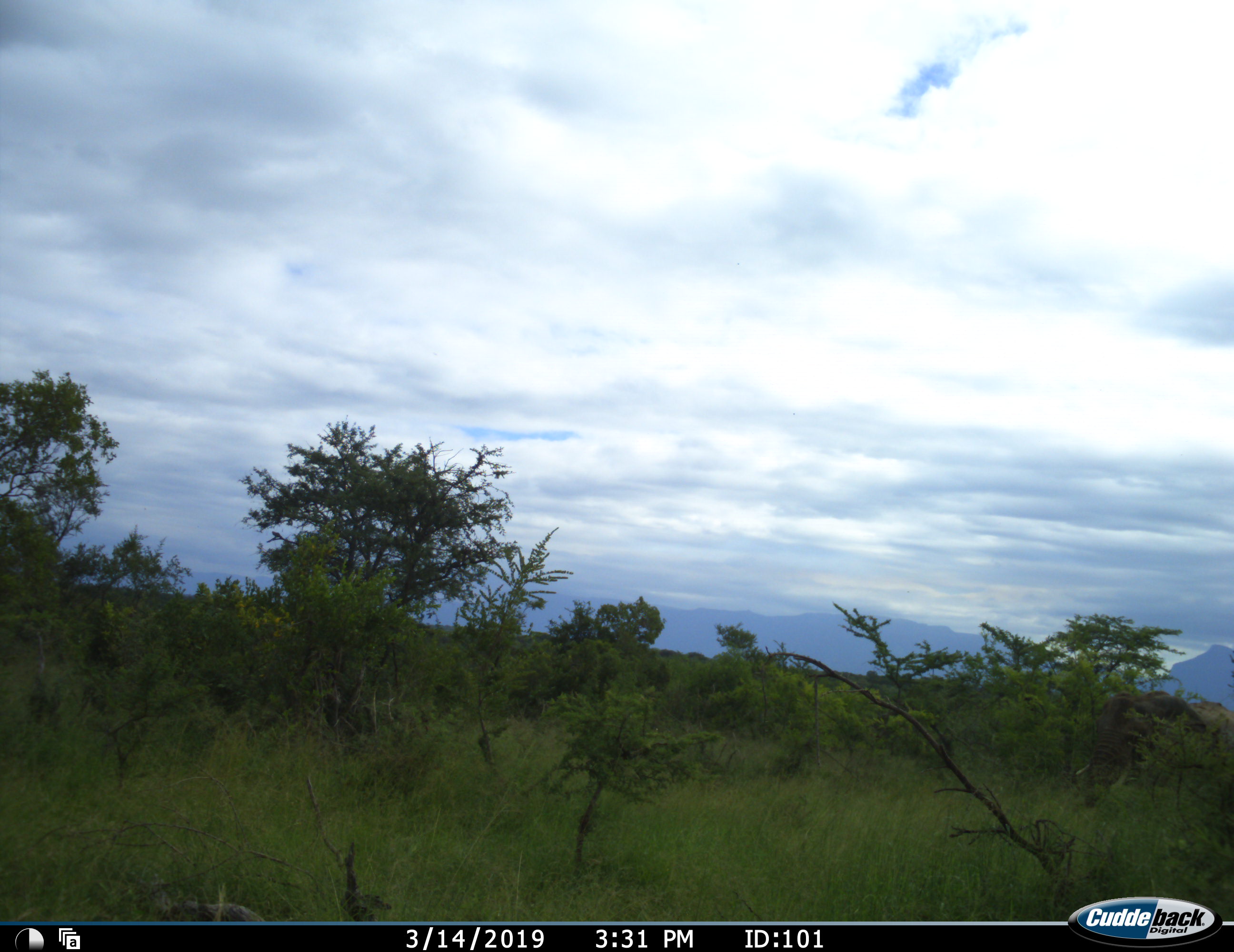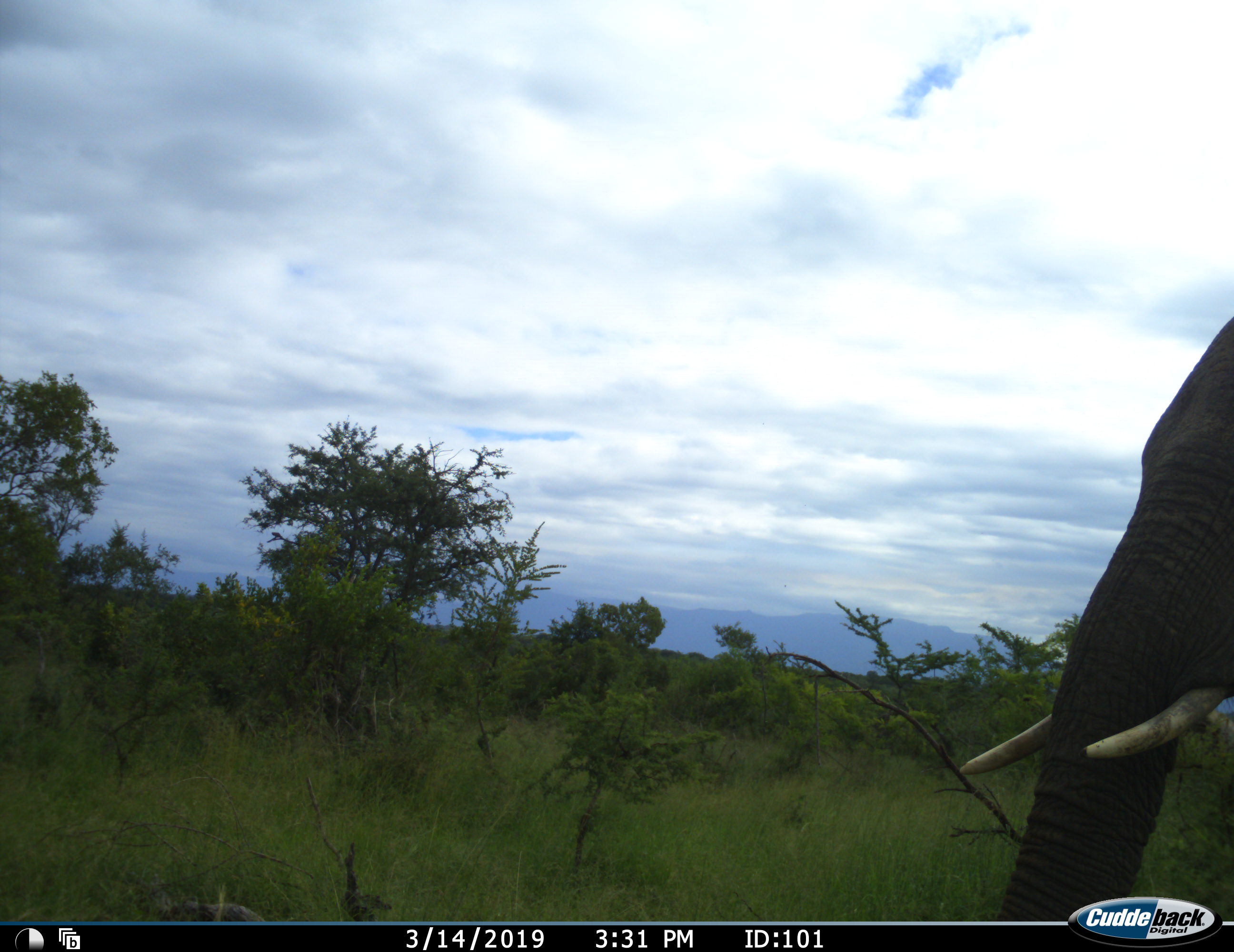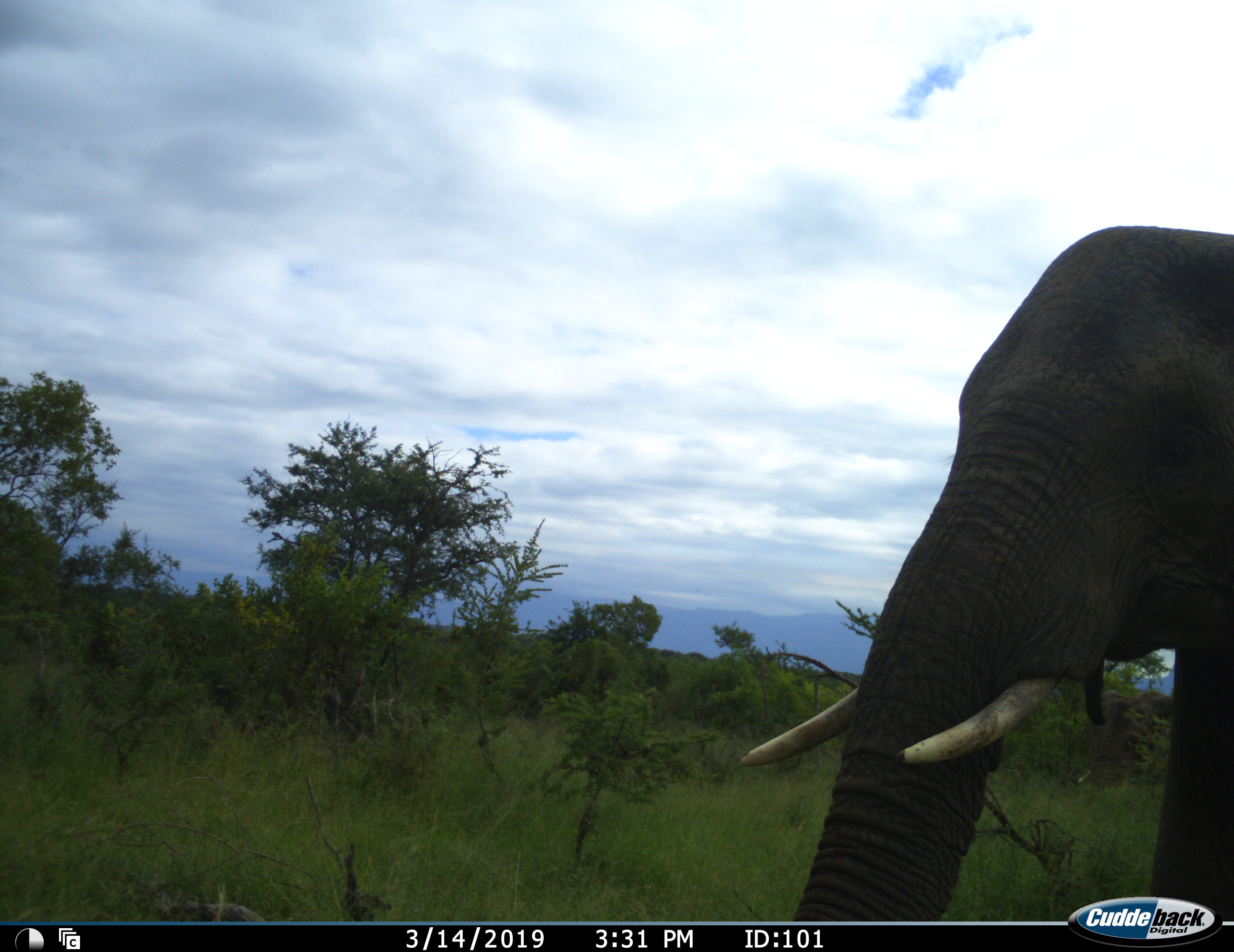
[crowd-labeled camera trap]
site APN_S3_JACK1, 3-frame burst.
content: unidentified animal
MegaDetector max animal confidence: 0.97